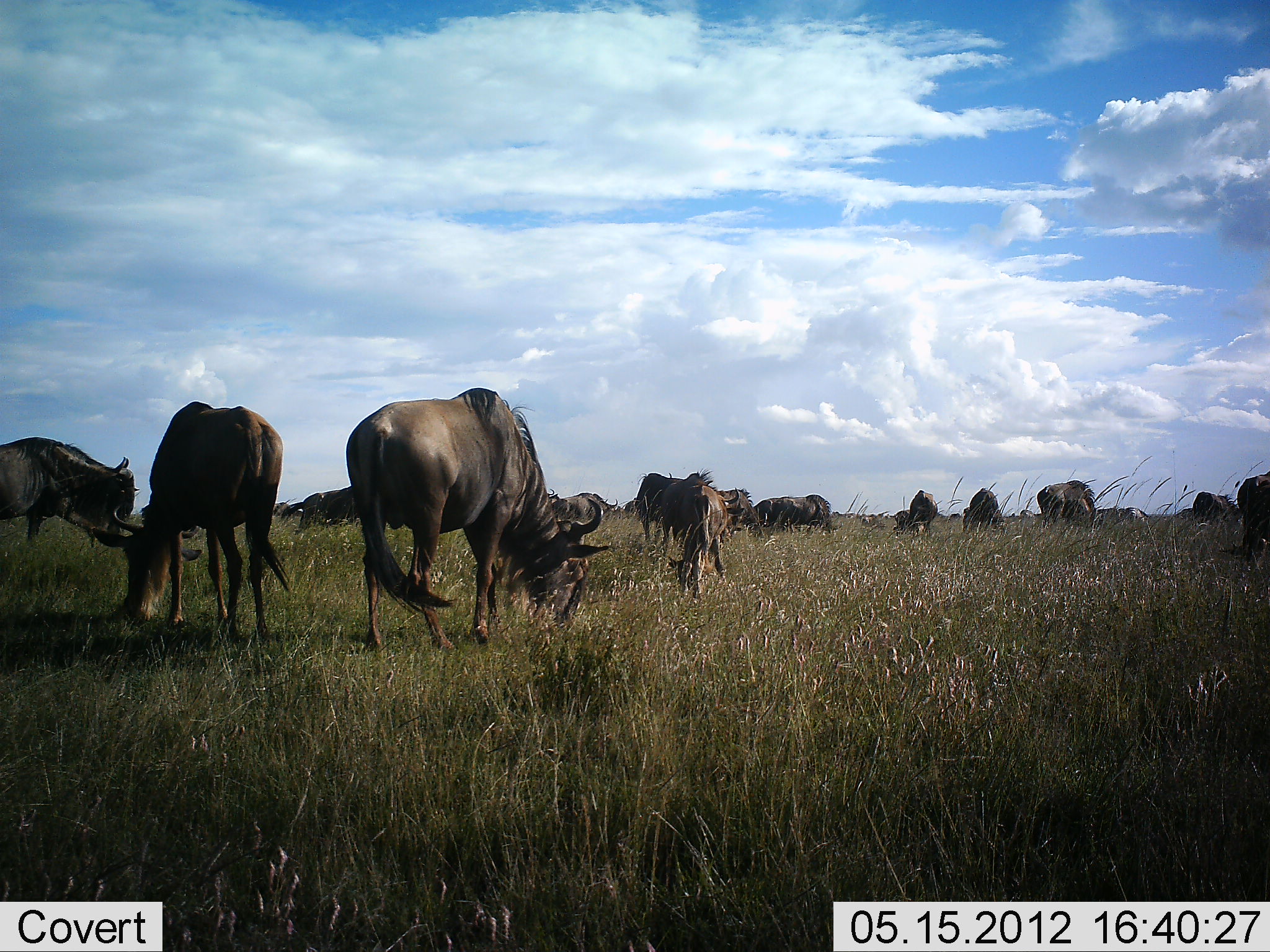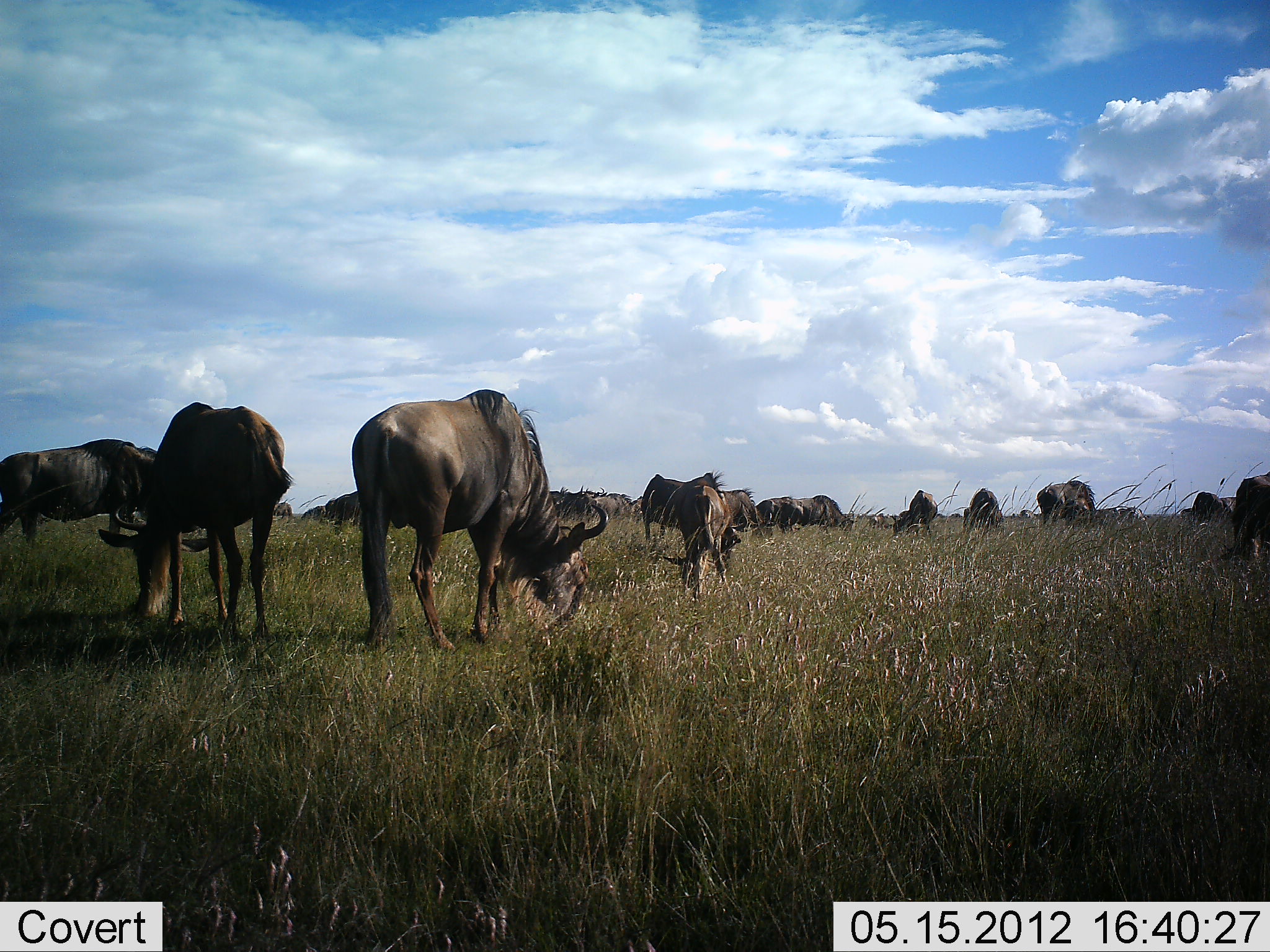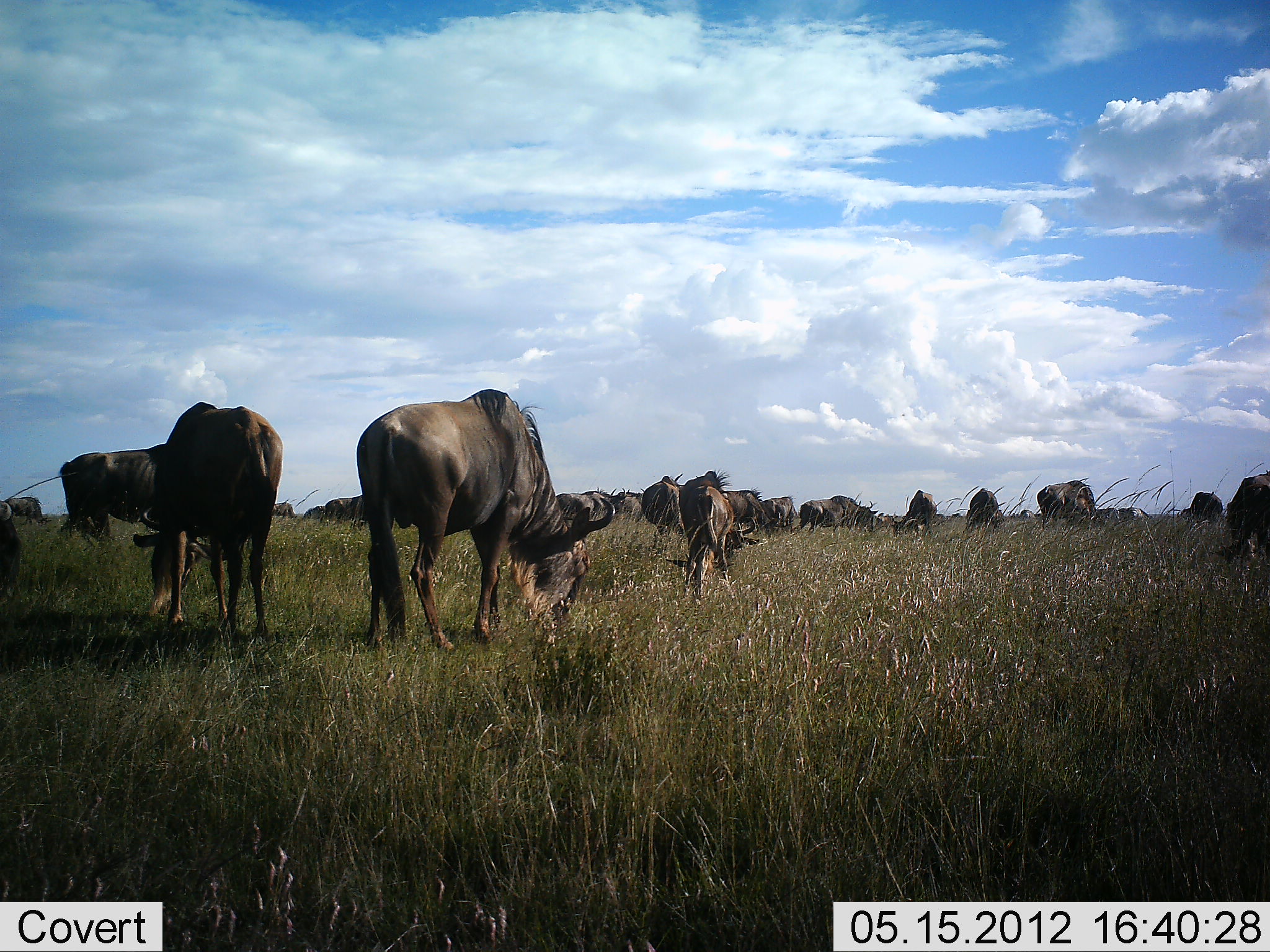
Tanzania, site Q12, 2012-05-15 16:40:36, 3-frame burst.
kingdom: Animalia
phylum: Chordata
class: Mammalia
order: Artiodactyla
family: Bovidae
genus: Connochaetes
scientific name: Connochaetes taurinus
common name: blue wildebeest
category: wildebeest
Wildebeest (blue wildebeest) (Connochaetes taurinus), count 11-50. Behavior (volunteer vote fractions): standing 50%, resting 0%, moving 30%, interacting 0%. Young present (vote fraction): 0%. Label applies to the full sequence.